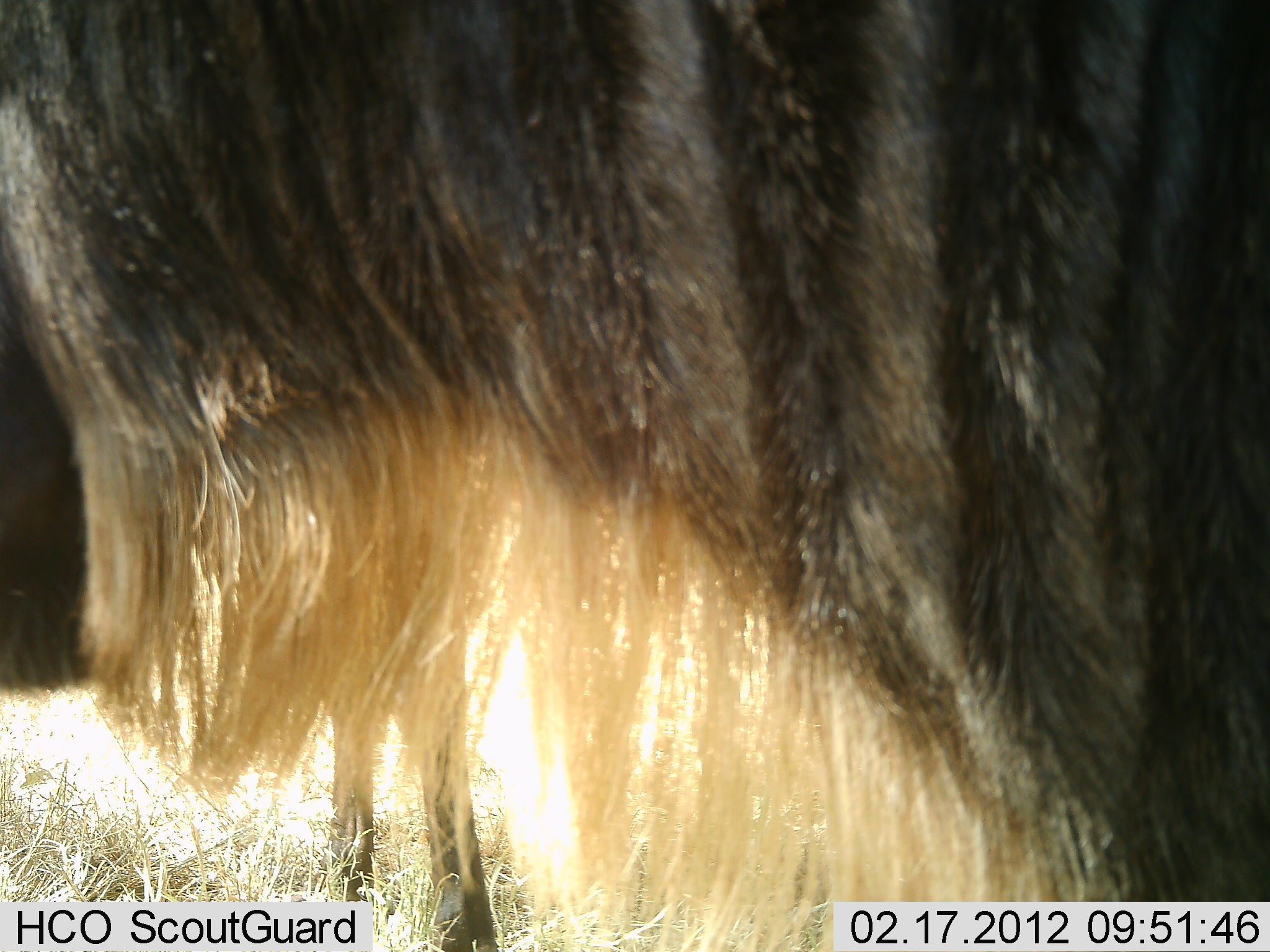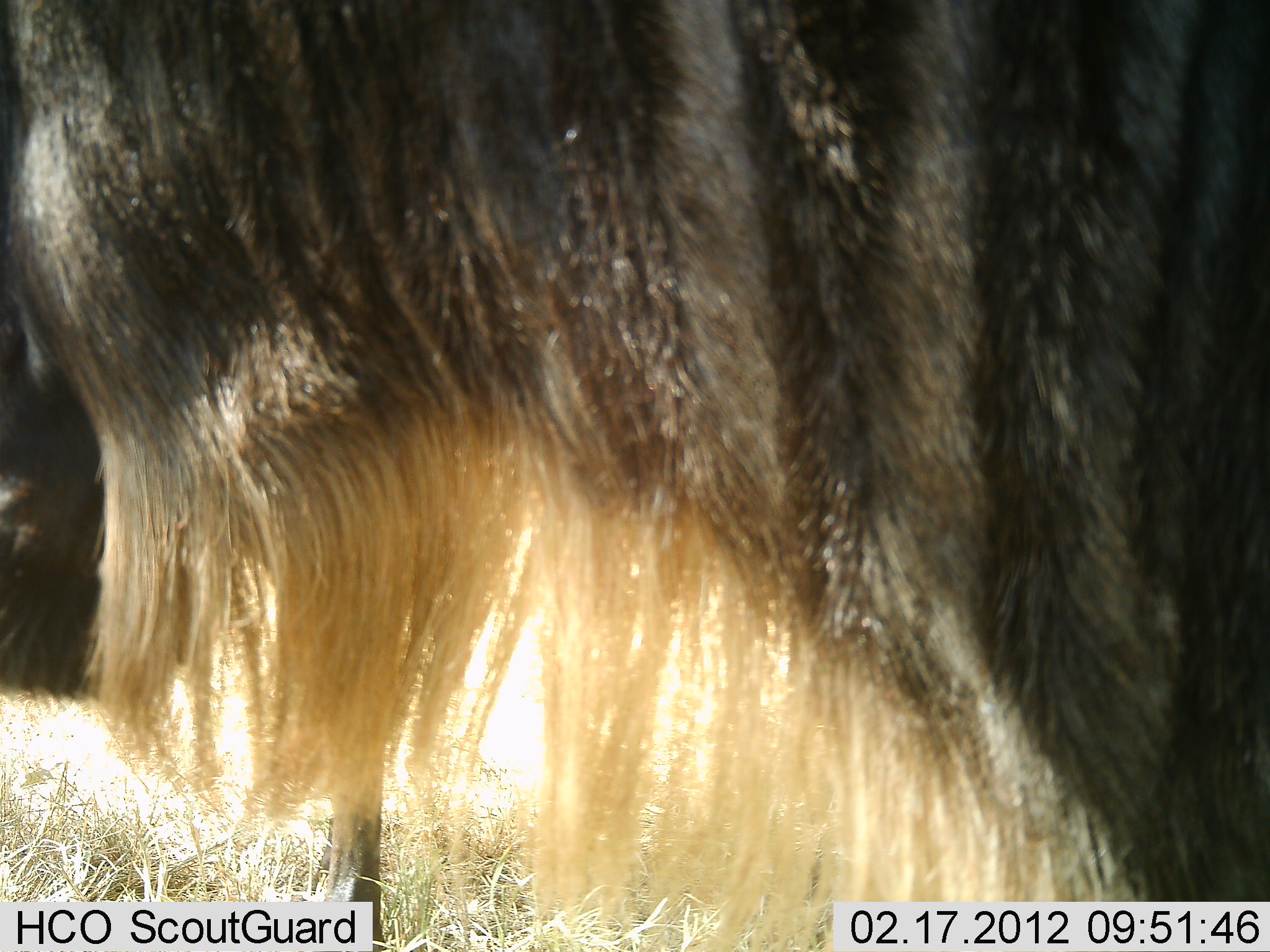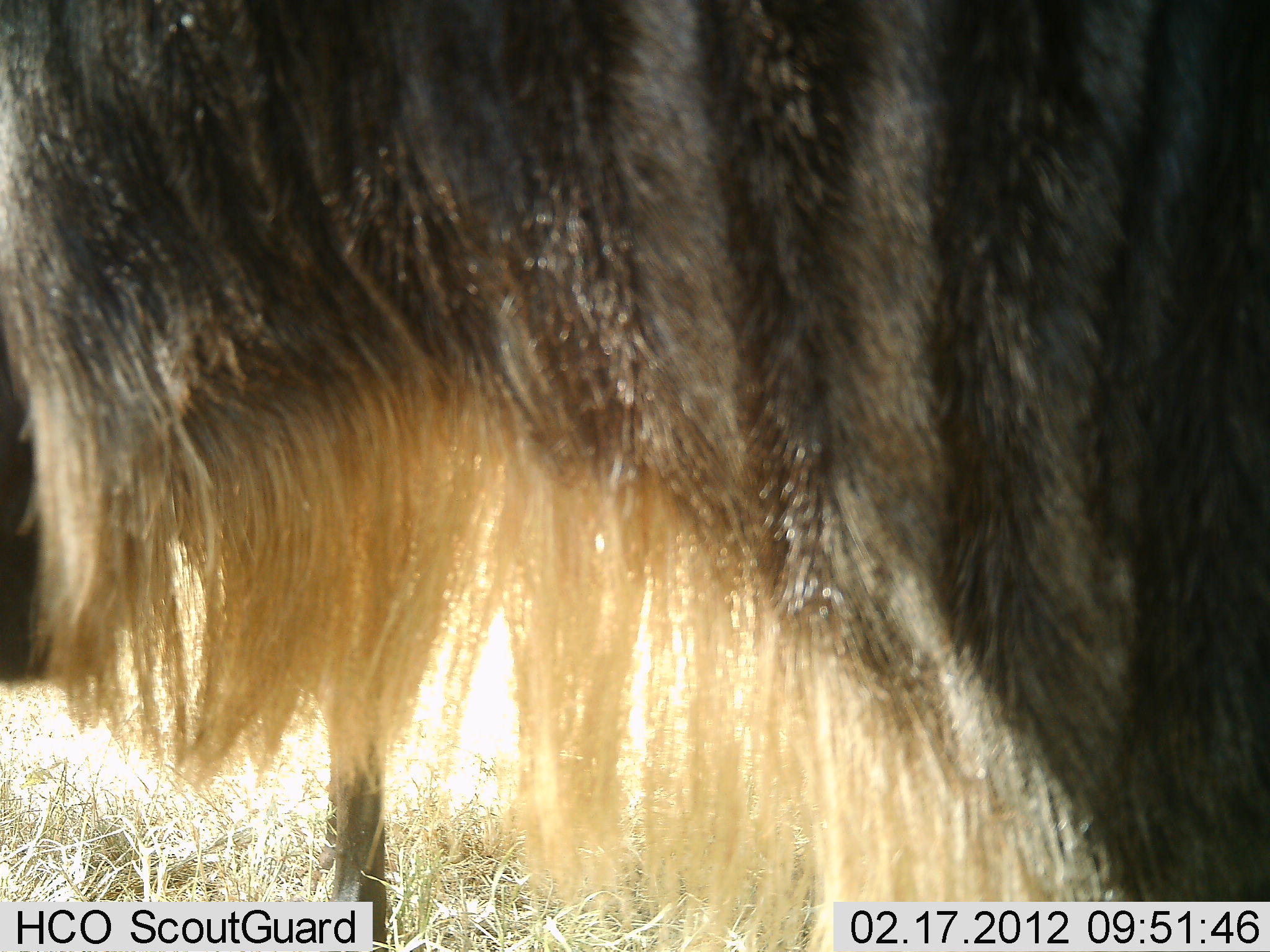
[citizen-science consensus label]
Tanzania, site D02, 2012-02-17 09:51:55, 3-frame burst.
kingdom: Animalia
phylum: Chordata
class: Mammalia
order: Artiodactyla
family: Bovidae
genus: Connochaetes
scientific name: Connochaetes taurinus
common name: blue wildebeest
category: wildebeest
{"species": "wildebeest (blue wildebeest) (Connochaetes taurinus)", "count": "1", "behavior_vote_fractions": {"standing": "100%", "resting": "4%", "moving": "0%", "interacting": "0%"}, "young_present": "0%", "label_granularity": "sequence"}